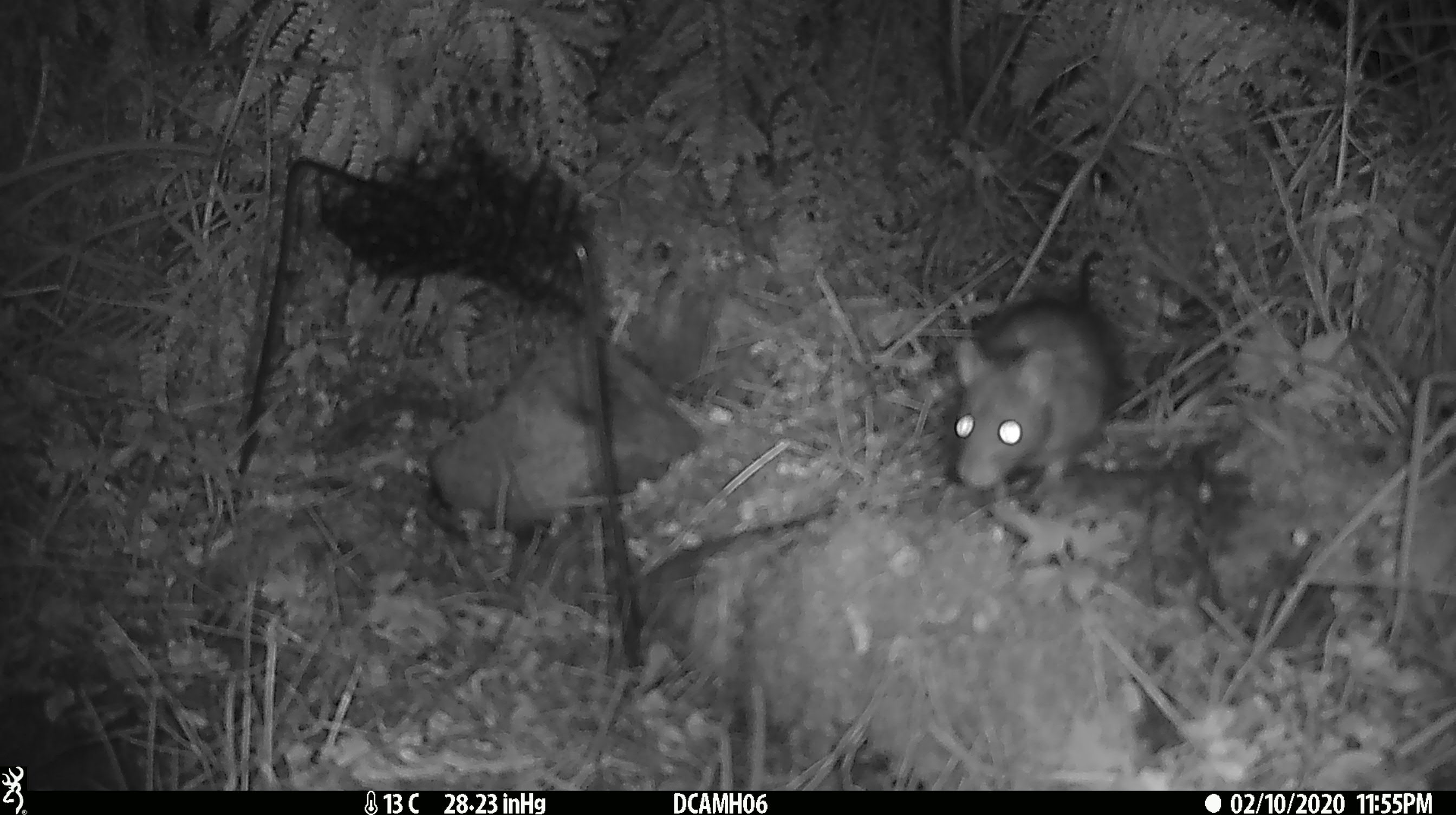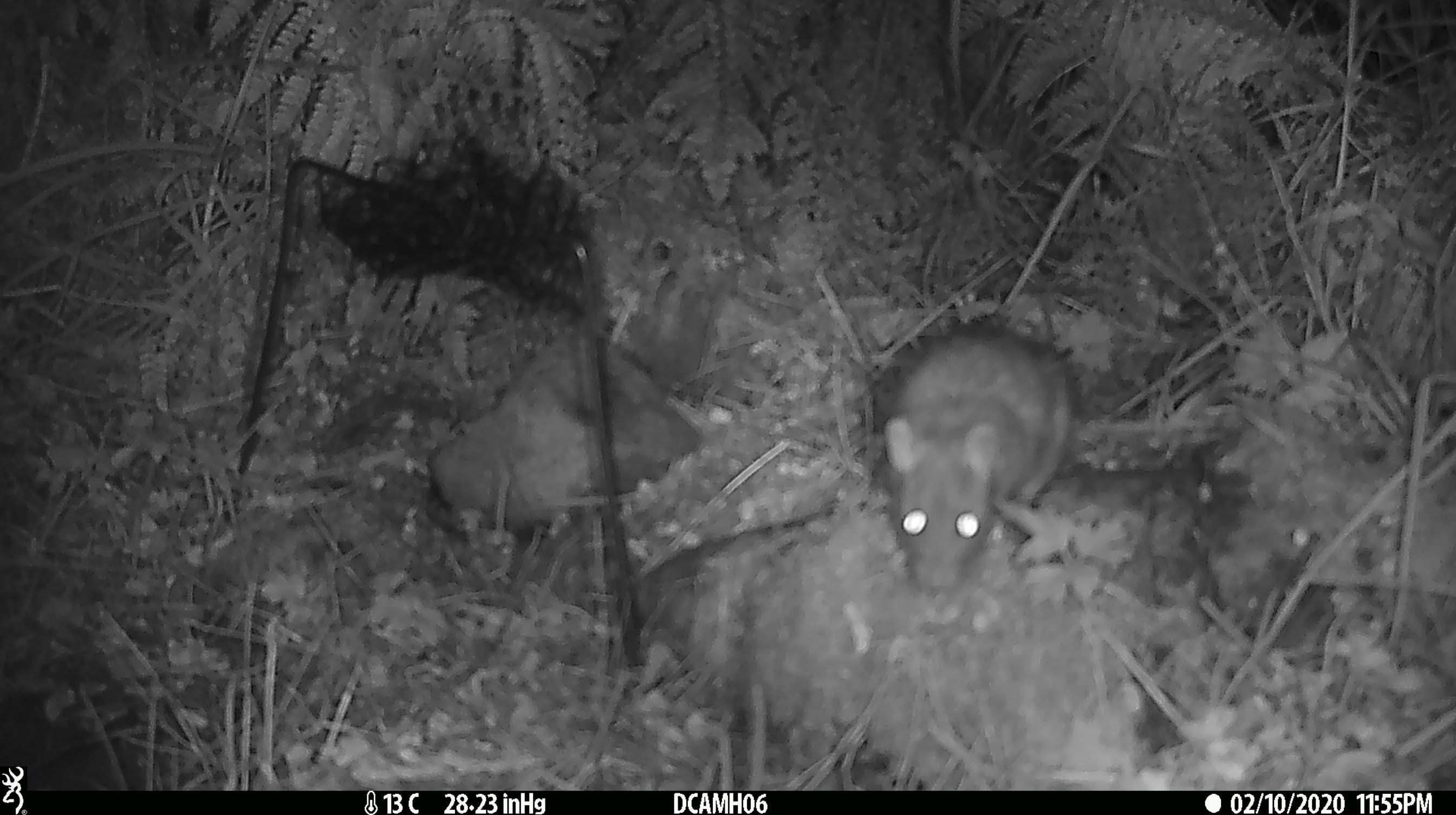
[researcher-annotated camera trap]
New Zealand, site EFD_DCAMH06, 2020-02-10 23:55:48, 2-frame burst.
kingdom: Animalia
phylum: Chordata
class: Mammalia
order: Rodentia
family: Muridae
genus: Rattus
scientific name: Rattus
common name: rat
Rat (Rattus).